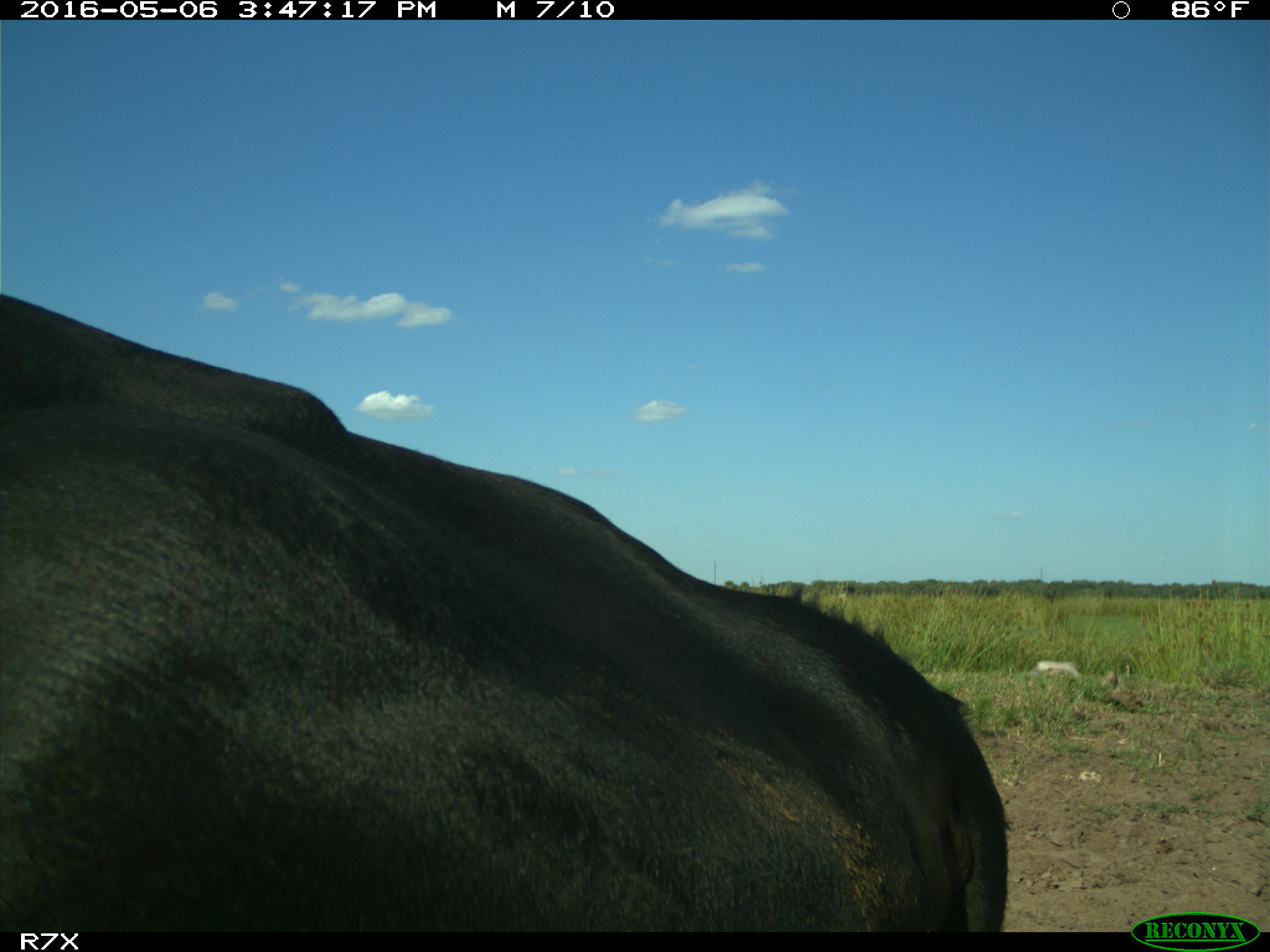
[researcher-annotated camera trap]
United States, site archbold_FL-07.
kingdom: Animalia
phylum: Chordata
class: Mammalia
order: Artiodactyla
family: Bovidae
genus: Bos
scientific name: Bos taurus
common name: domestic cow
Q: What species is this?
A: Bos taurus (domestic cow).